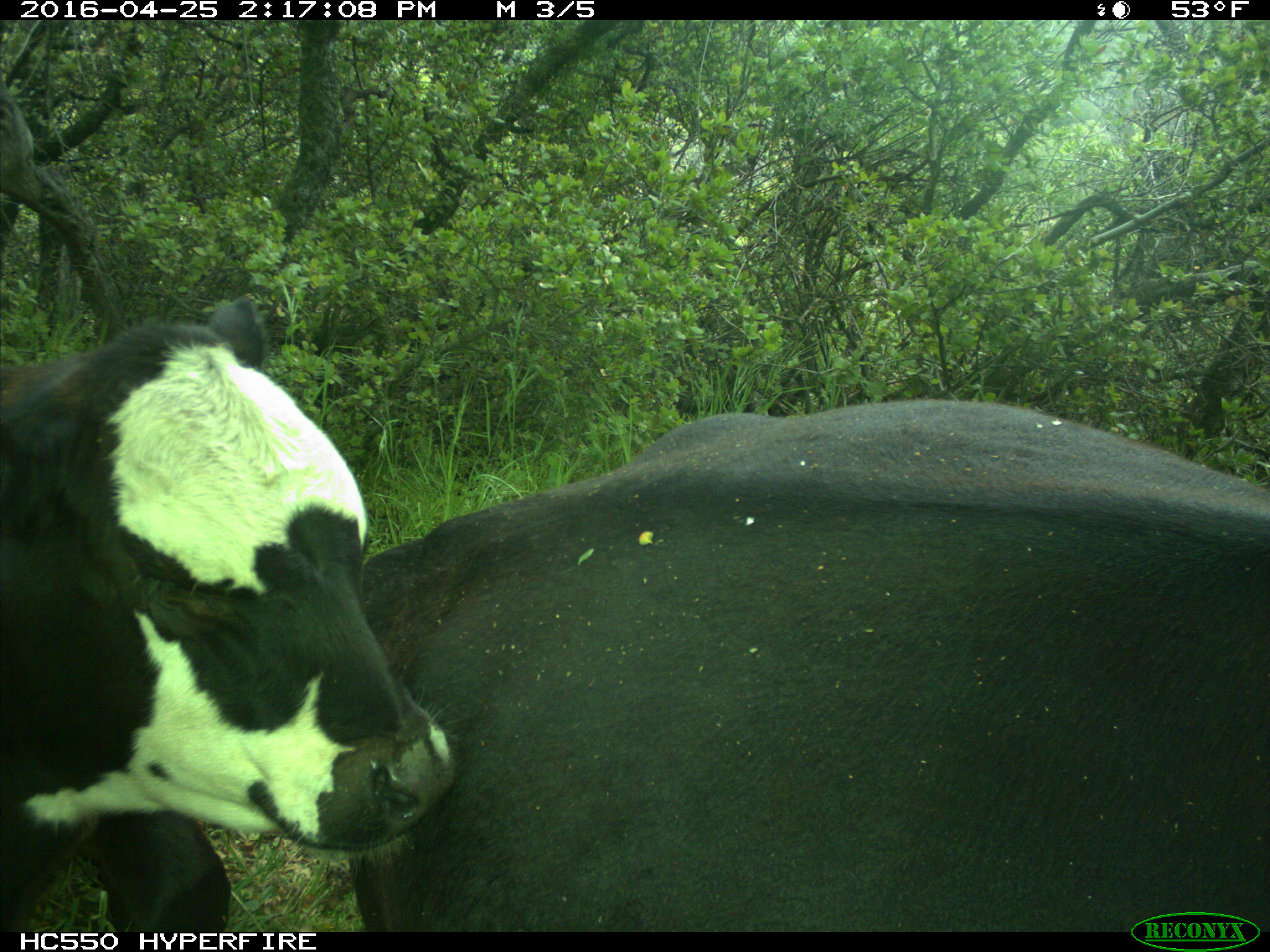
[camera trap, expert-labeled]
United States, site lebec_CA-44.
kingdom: Animalia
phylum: Chordata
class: Mammalia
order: Artiodactyla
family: Bovidae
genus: Bos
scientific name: Bos taurus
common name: domestic cow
Bos taurus (domestic cow).